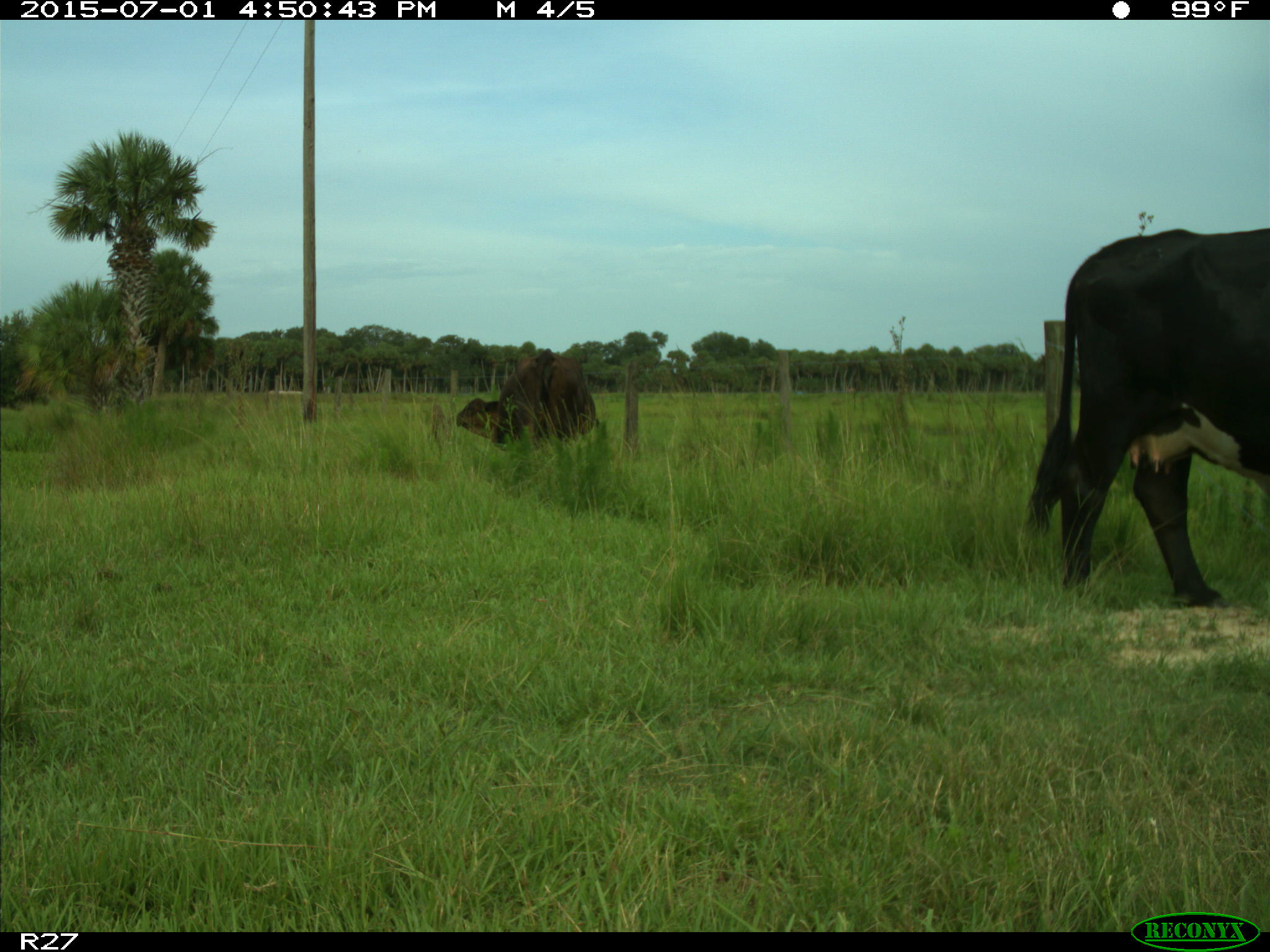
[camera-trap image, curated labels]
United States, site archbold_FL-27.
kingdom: Animalia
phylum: Chordata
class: Mammalia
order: Artiodactyla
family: Bovidae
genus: Bos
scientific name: Bos taurus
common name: domestic cow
Bos taurus (domestic cow).